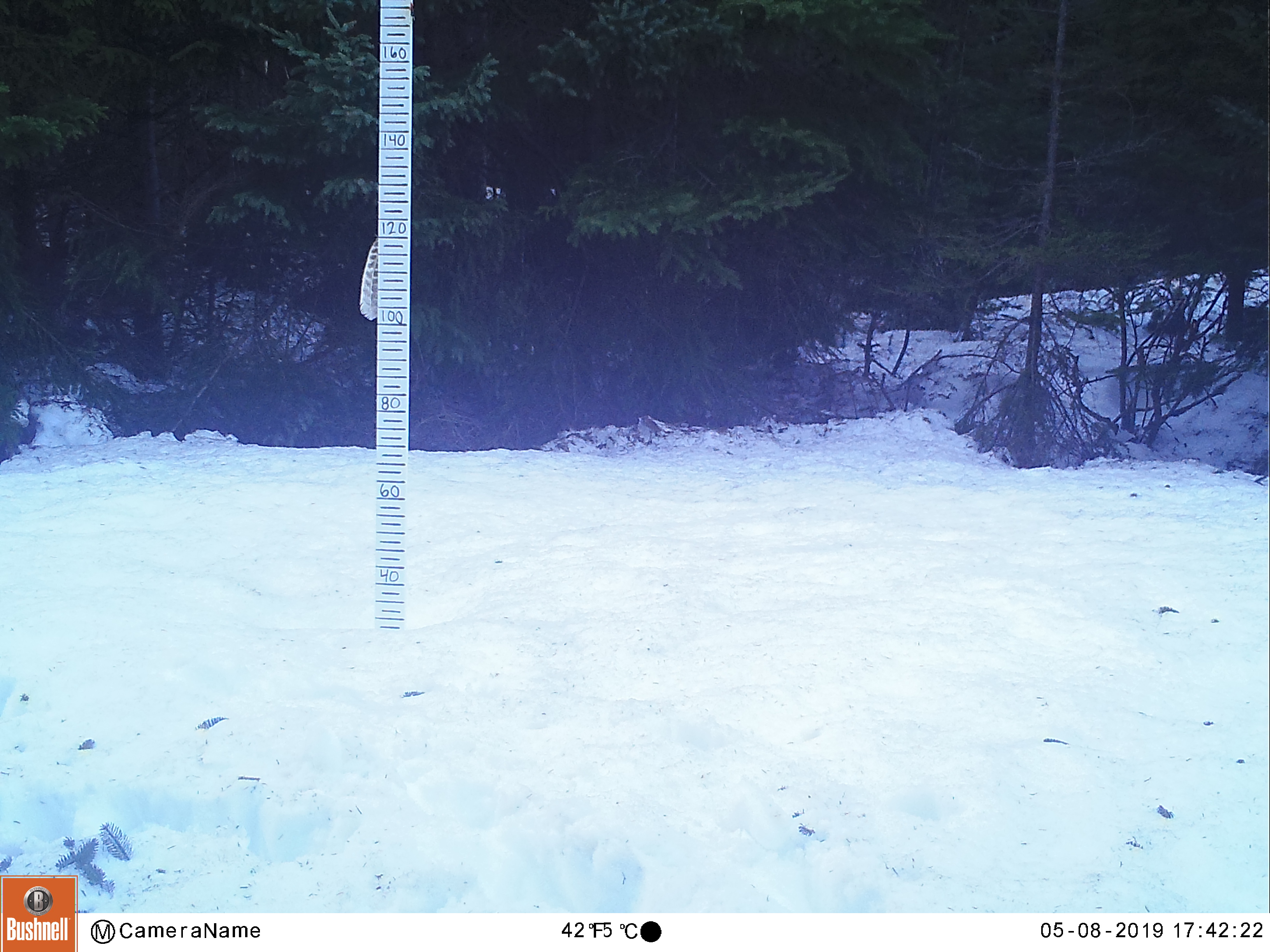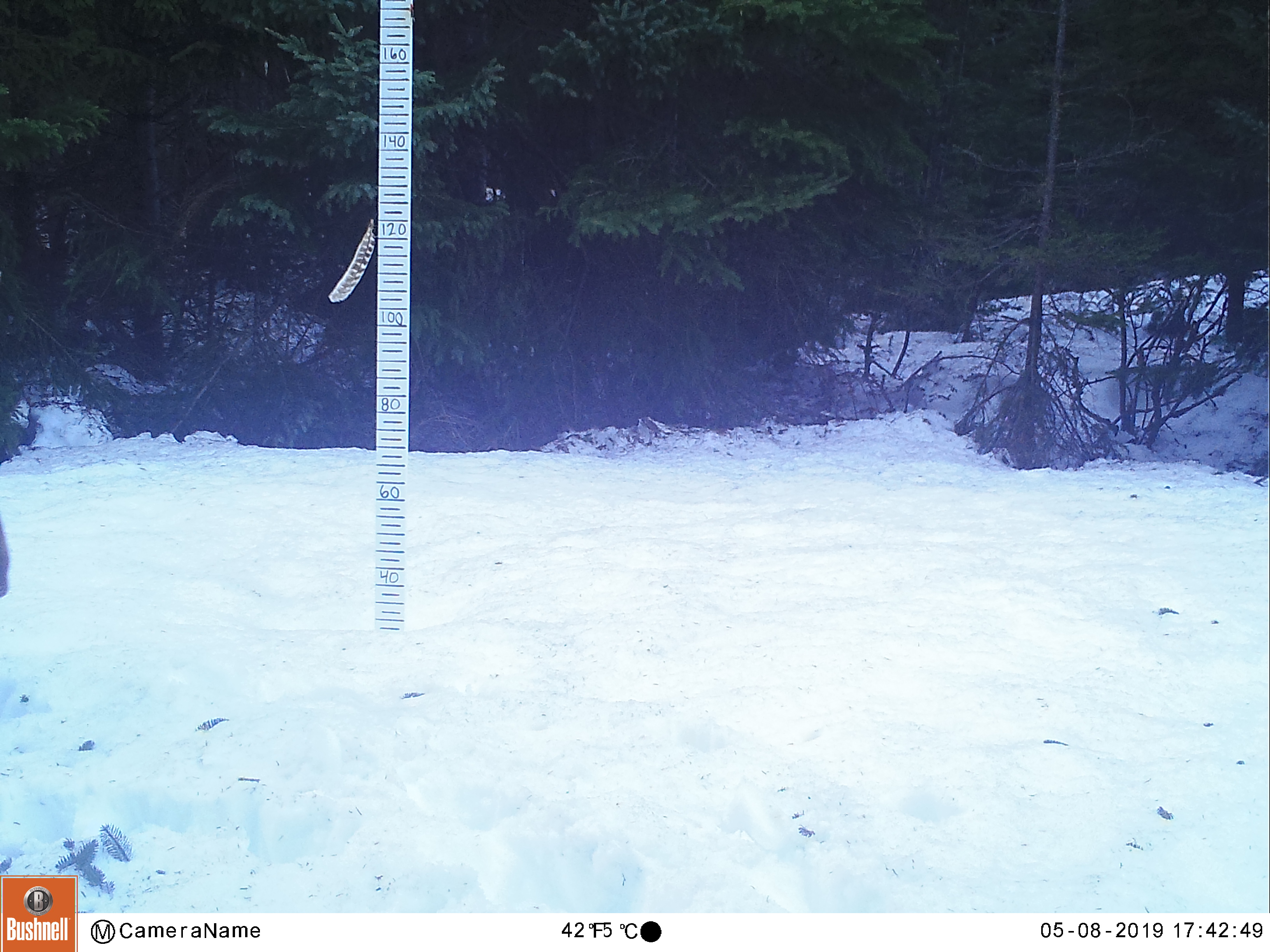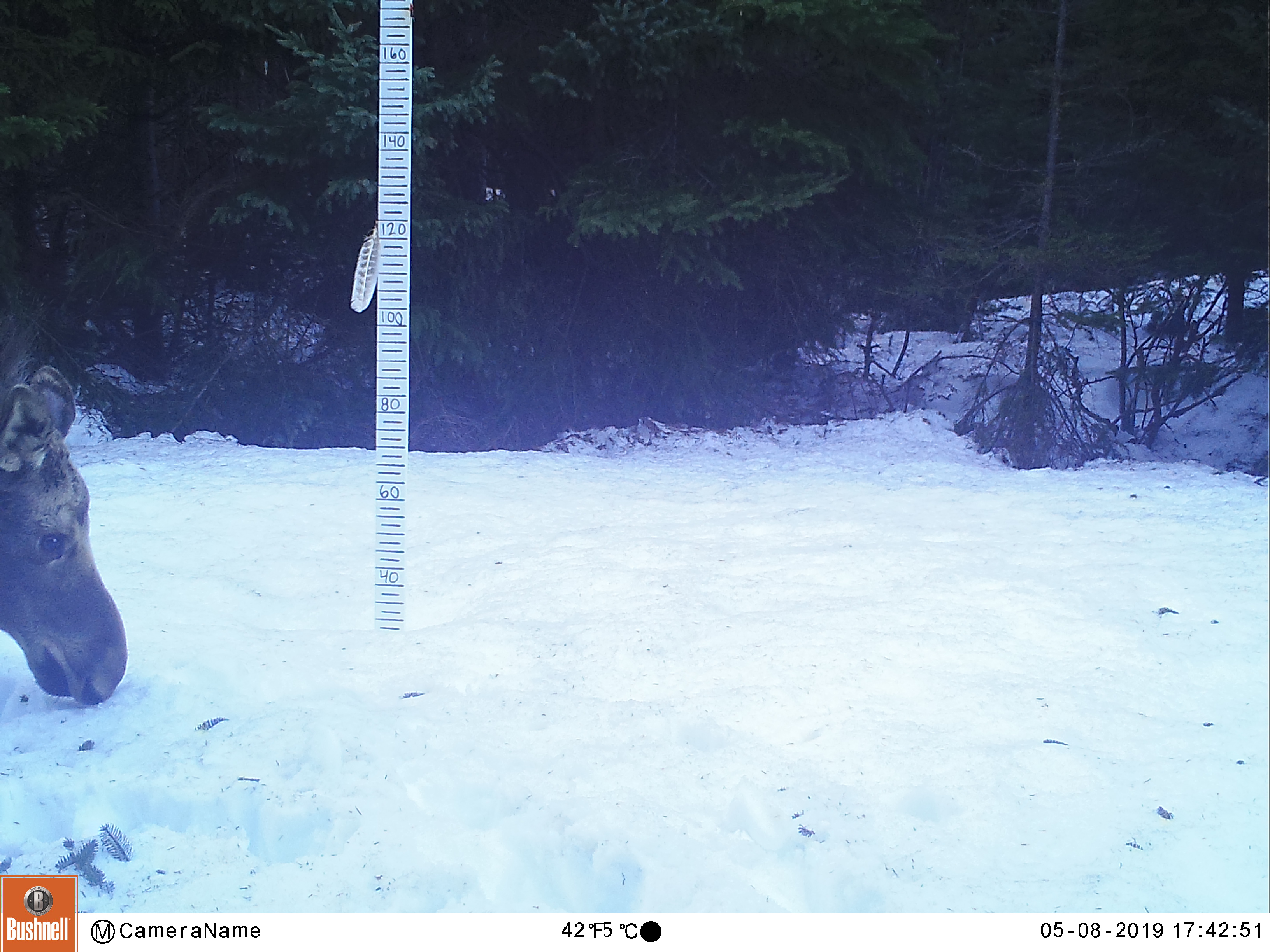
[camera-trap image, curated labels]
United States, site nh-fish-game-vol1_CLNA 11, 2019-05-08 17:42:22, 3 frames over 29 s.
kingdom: Animalia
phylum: Chordata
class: Mammalia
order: Artiodactyla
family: Cervidae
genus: Alces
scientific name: Alces alces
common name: moose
Moose (Alces alces).